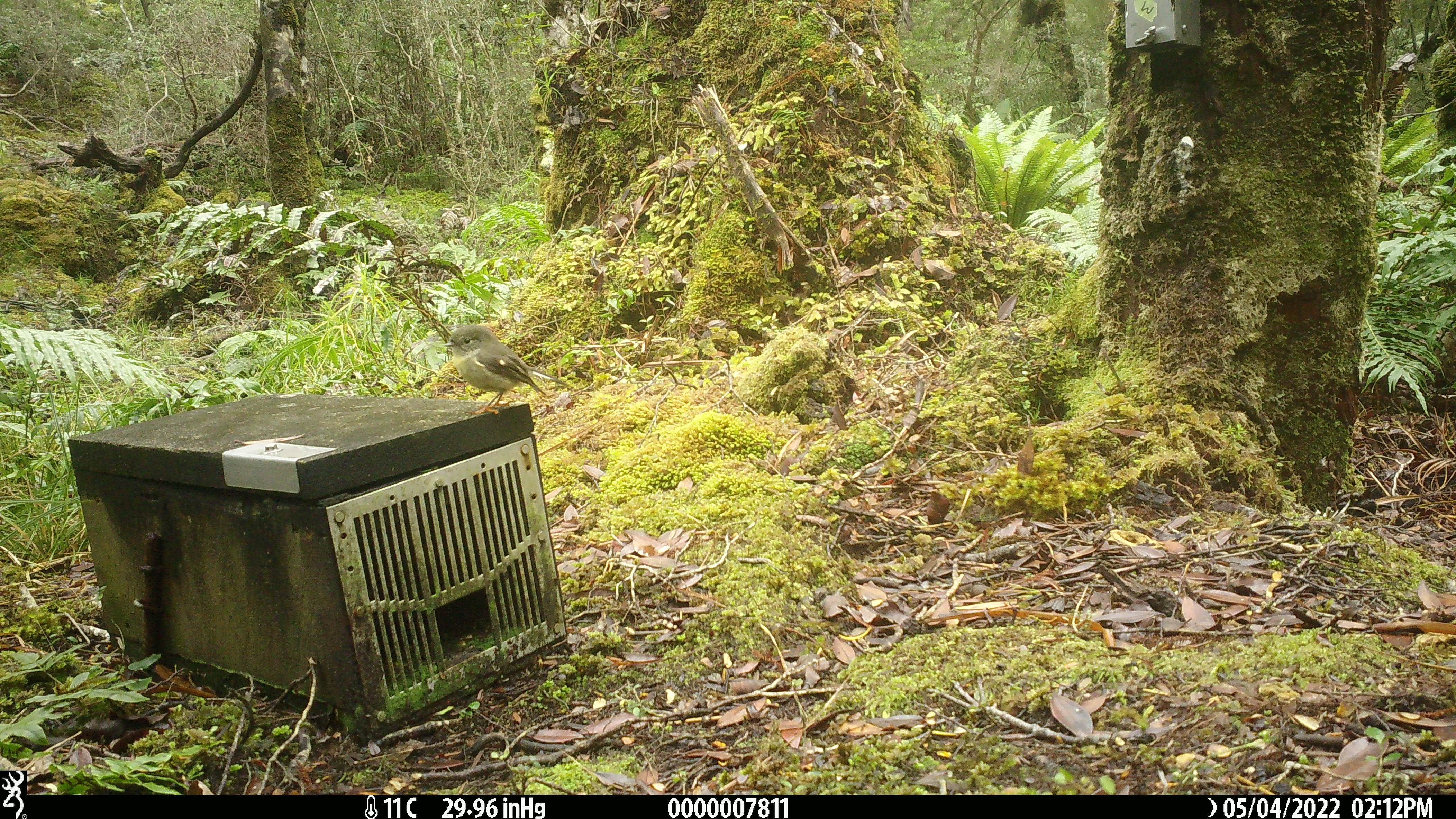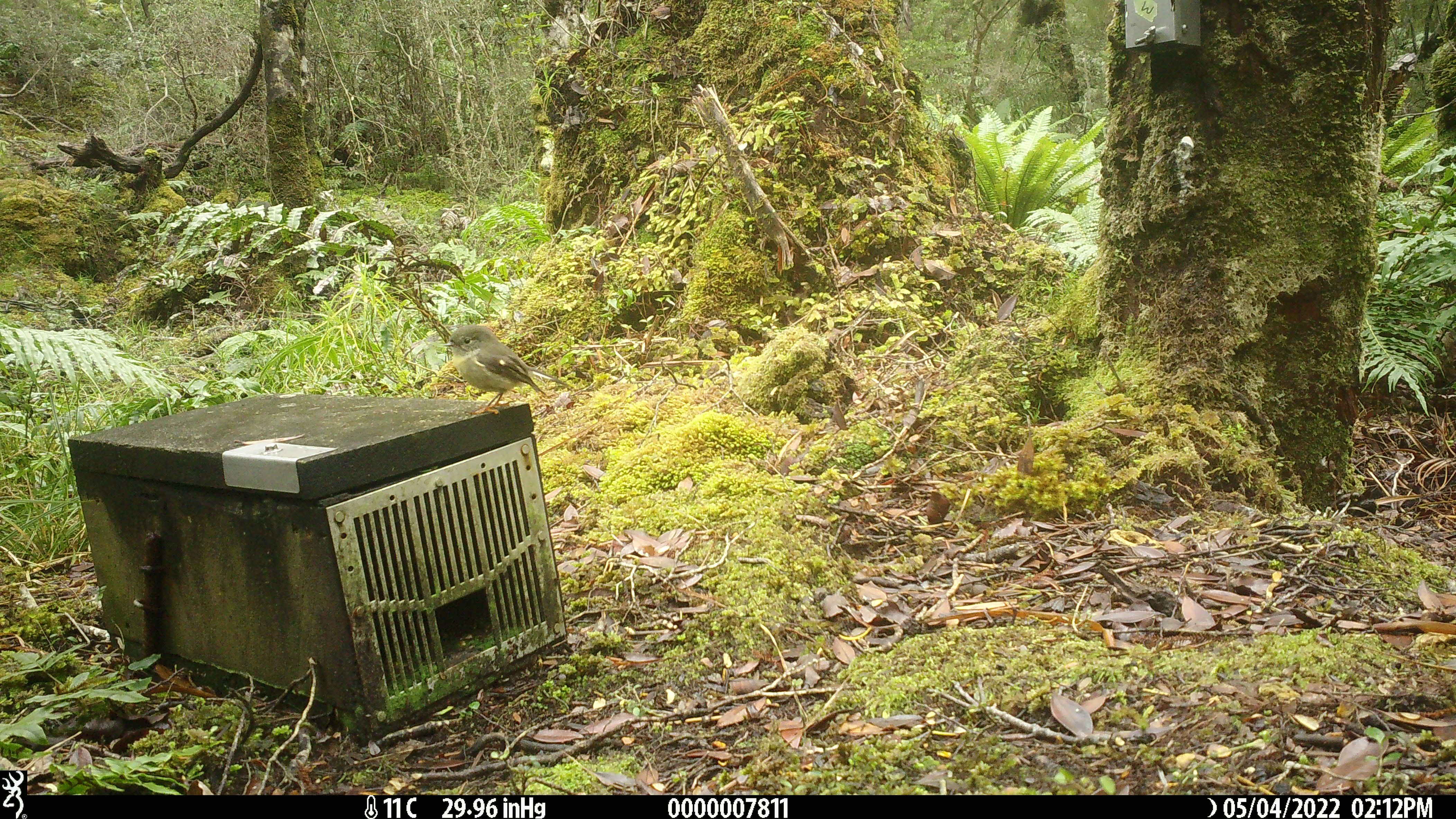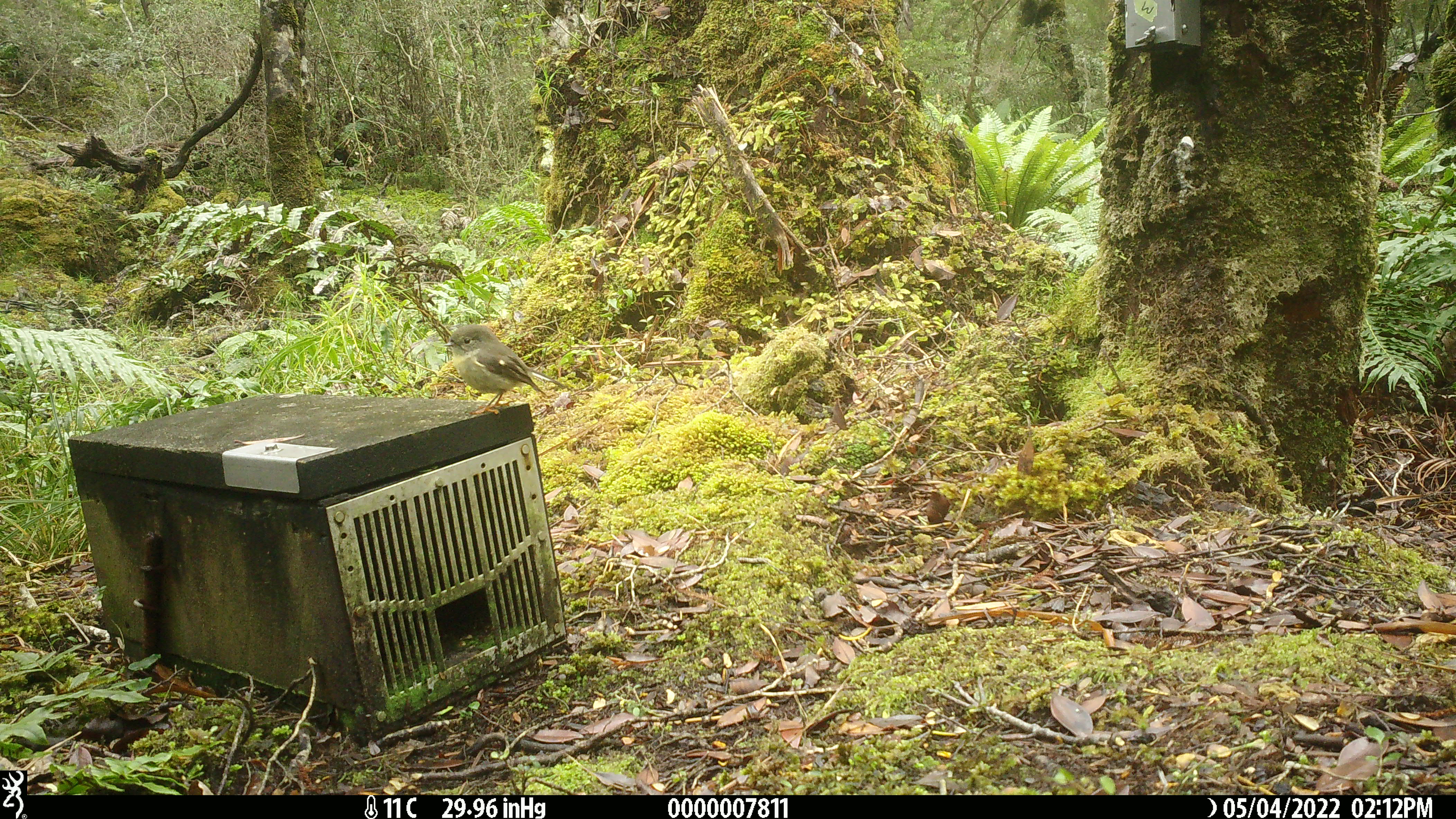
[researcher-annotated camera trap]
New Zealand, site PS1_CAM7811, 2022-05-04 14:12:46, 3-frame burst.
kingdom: Animalia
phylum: Chordata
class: Aves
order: Passeriformes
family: Petroicidae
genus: Petroica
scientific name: Petroica macrocephala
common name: tomtit